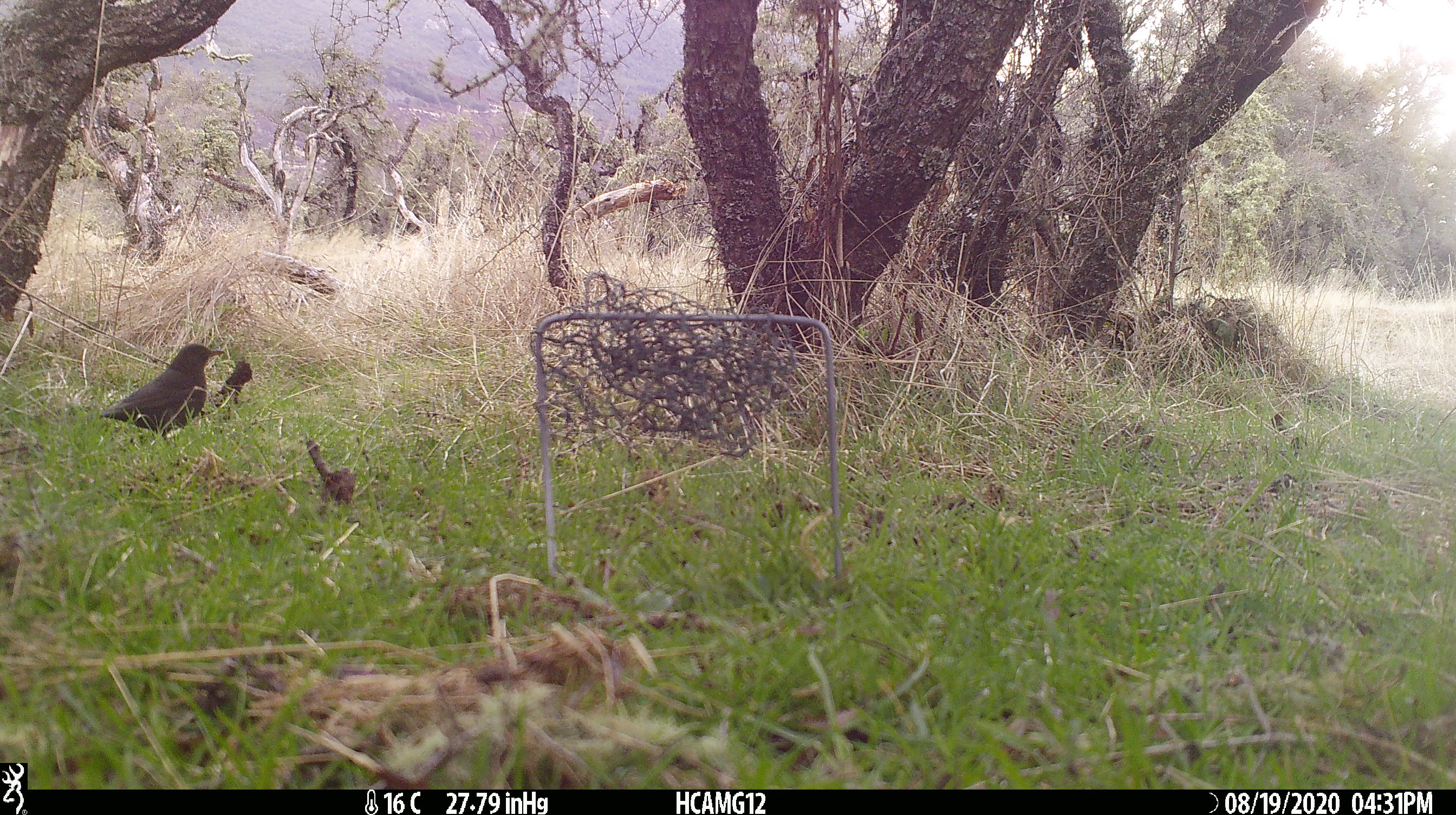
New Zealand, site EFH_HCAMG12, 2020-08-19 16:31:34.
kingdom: Animalia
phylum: Chordata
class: Aves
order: Passeriformes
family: Turdidae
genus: Turdus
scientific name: Turdus merula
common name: eurasian blackbird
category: blackbird